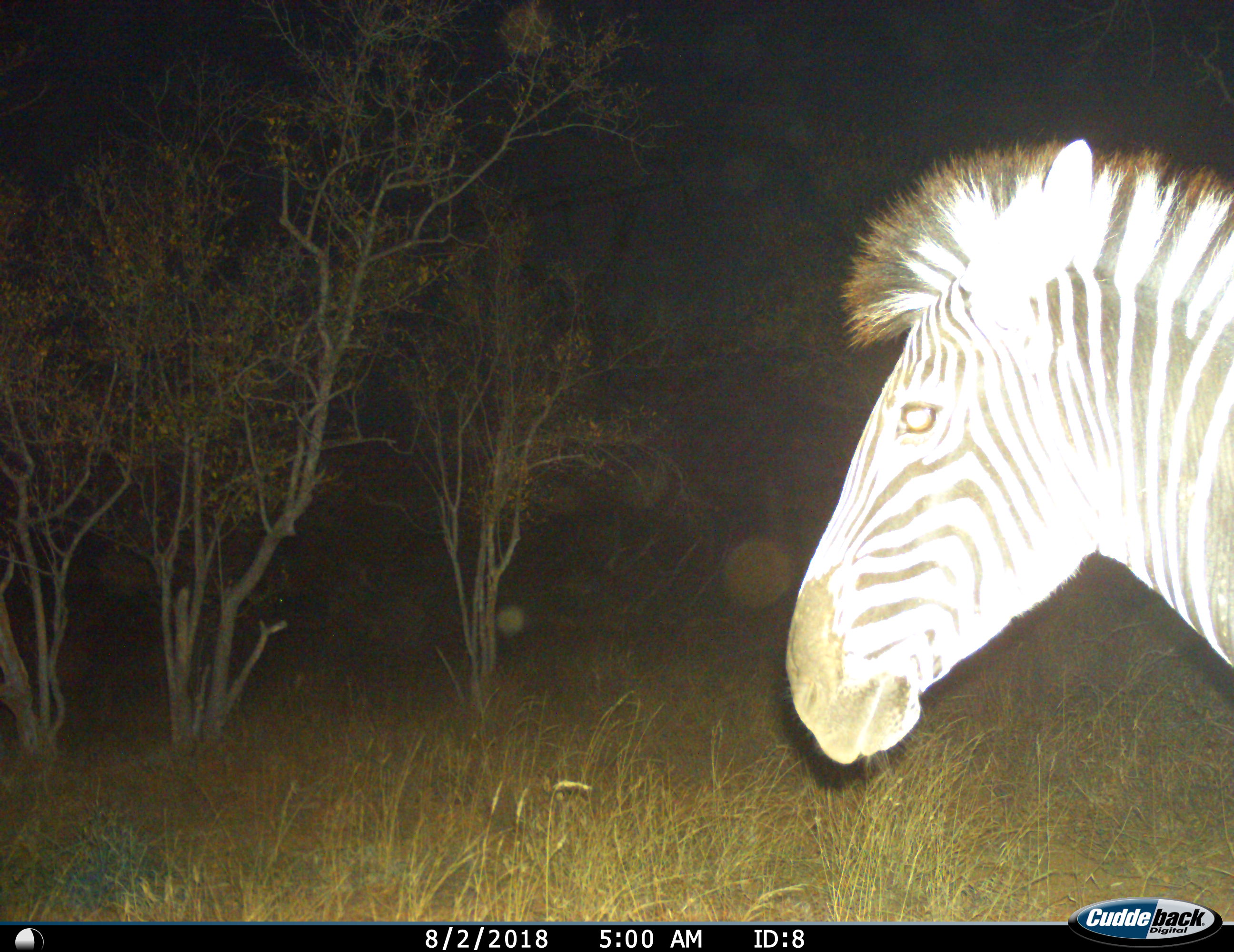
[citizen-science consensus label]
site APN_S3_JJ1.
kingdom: Animalia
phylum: Chordata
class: Mammalia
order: Perissodactyla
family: Equidae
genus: Equus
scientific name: Equus quagga burchellii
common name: burchell's zebra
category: zebraburchells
Zebraburchells (burchell's zebra) (Equus quagga burchellii), count 1. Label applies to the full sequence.